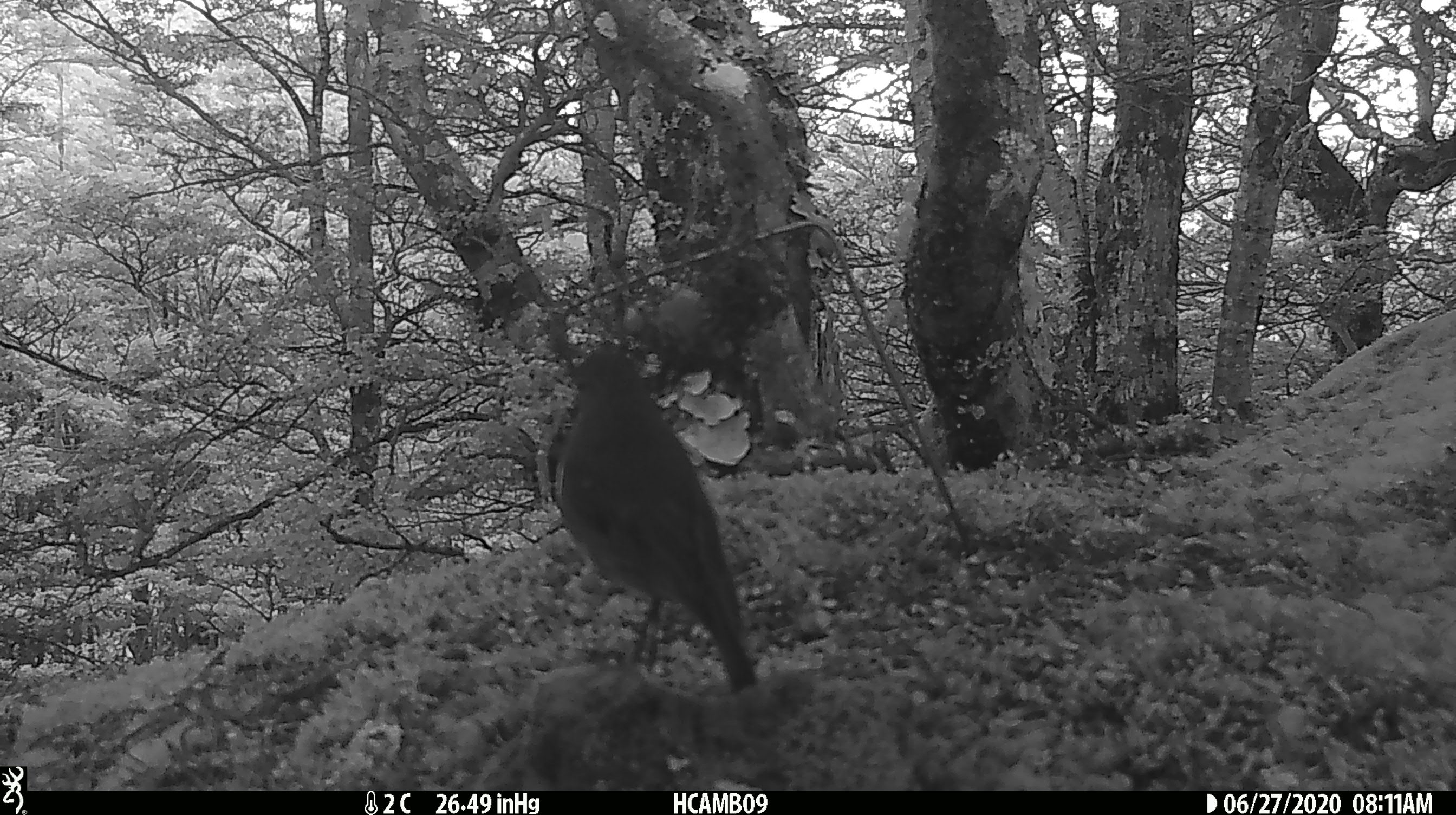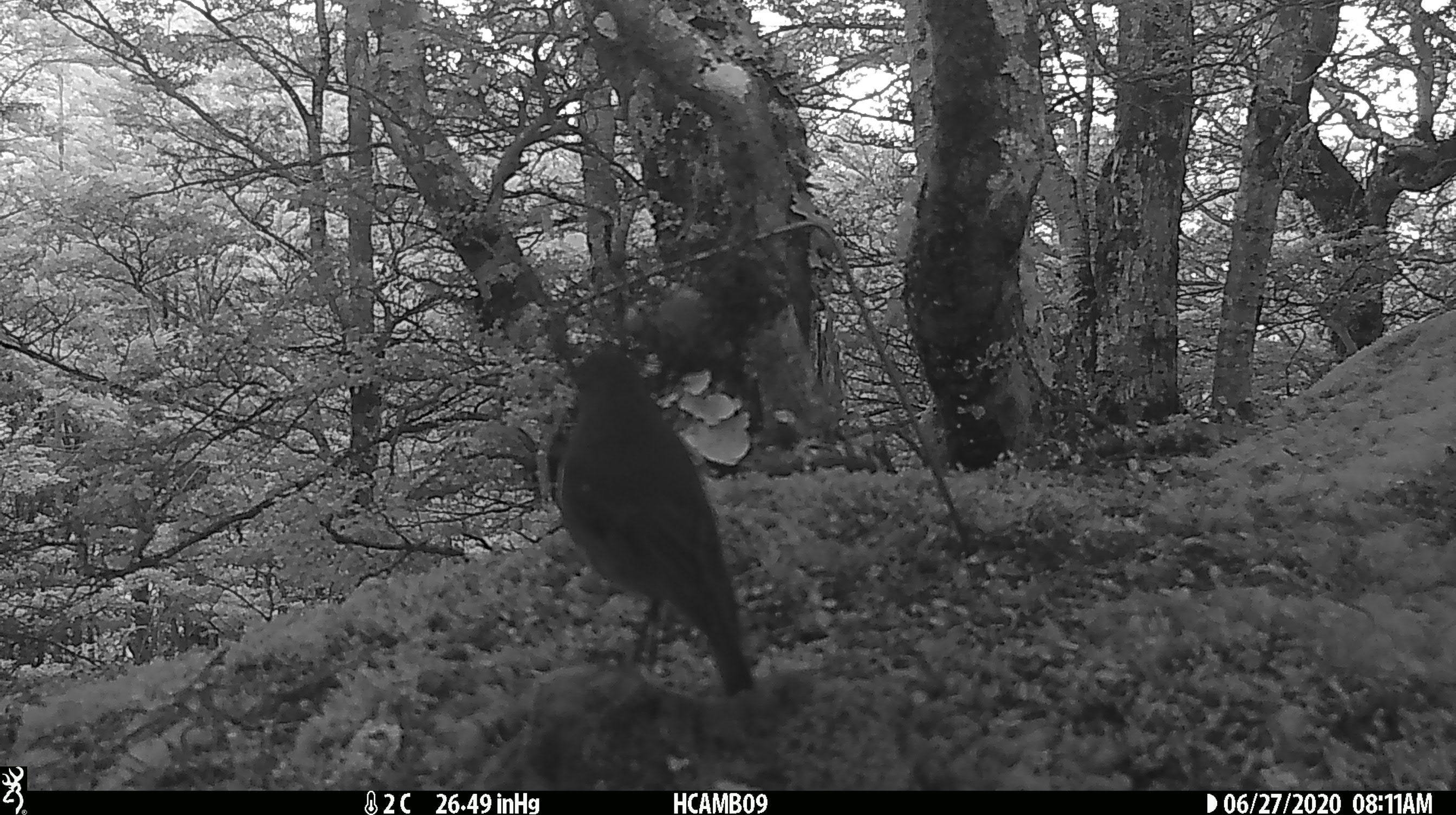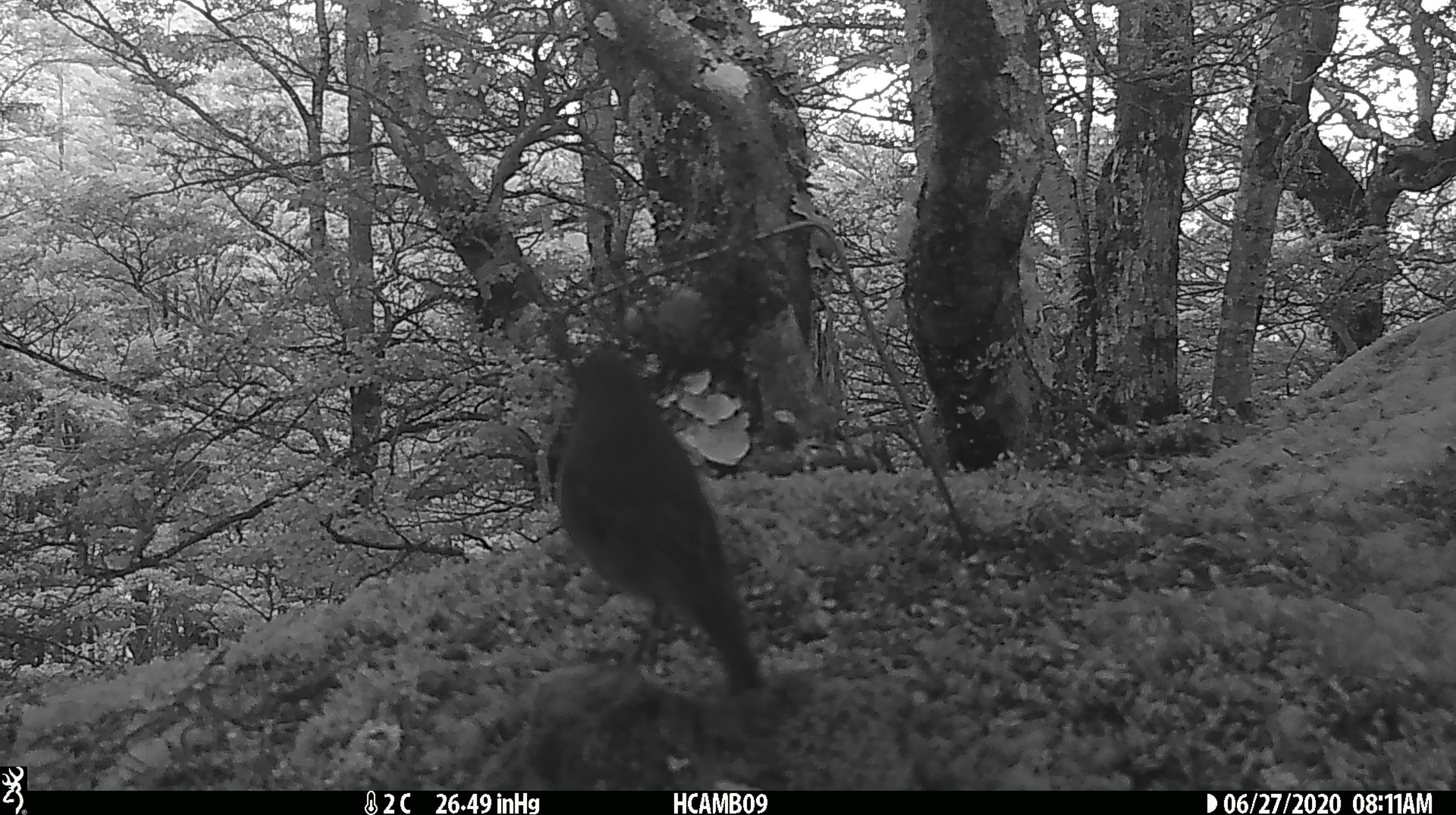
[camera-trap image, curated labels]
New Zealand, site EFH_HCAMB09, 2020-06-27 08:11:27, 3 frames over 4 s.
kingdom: Animalia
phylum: Chordata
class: Aves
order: Passeriformes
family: Petroicidae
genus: Petroica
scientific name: Petroica australis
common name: new zealand robin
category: robin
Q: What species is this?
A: Robin (new zealand robin) (Petroica australis).